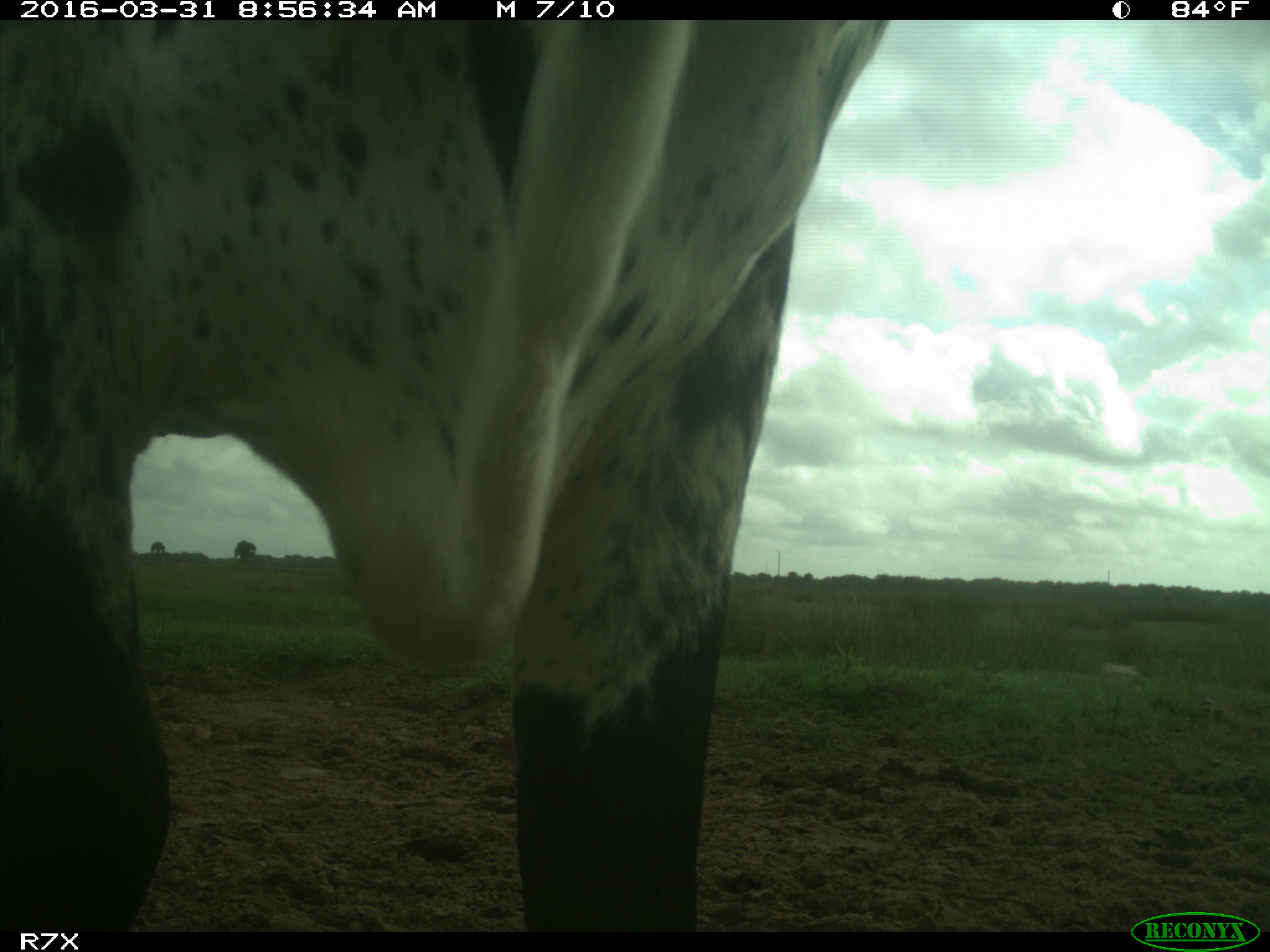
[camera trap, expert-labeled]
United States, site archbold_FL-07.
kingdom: Animalia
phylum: Chordata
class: Mammalia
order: Artiodactyla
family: Bovidae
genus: Bos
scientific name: Bos taurus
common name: domestic cow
Bos taurus (domestic cow).